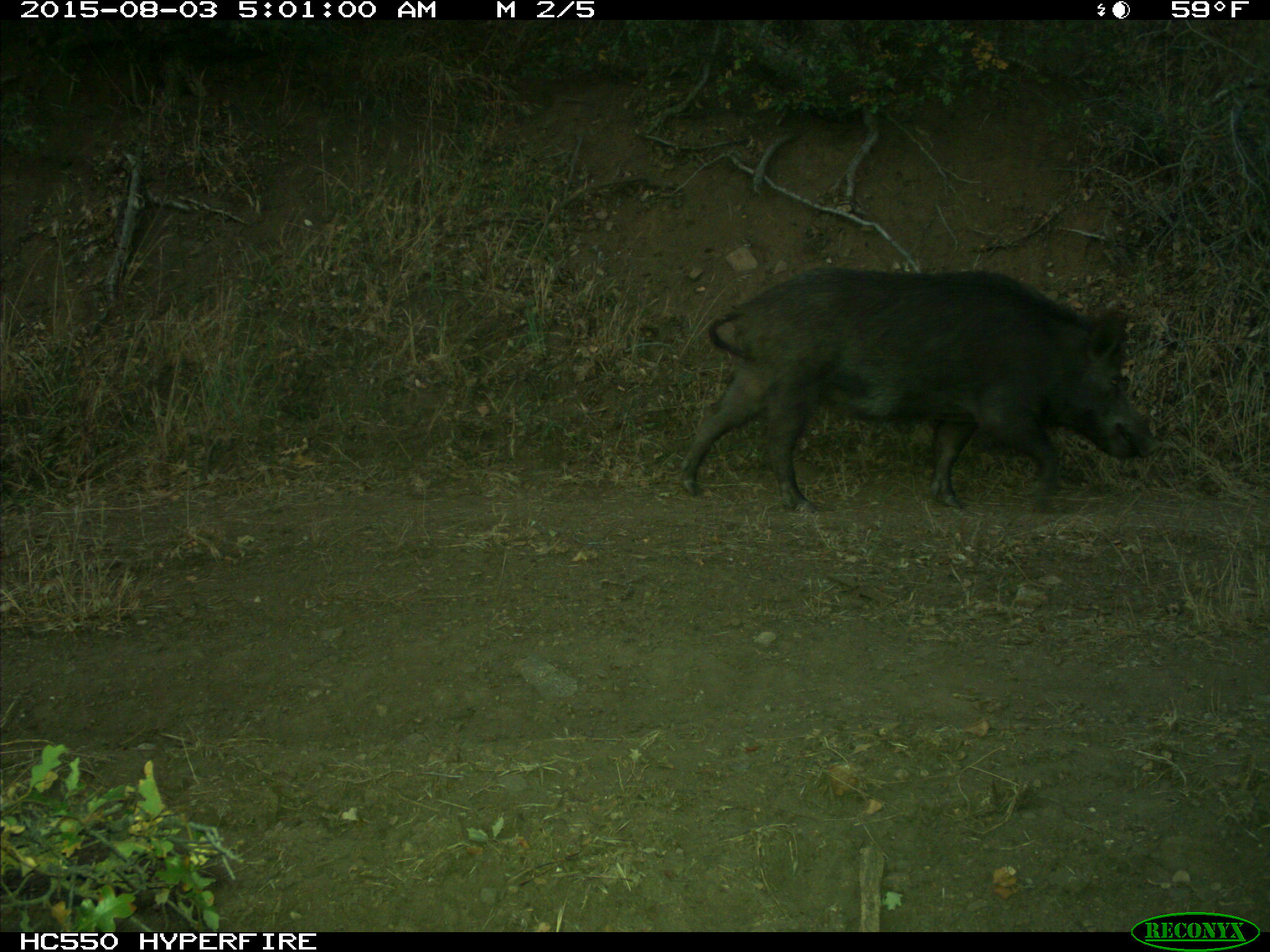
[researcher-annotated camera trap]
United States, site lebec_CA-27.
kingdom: Animalia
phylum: Chordata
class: Mammalia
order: Artiodactyla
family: Suidae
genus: Sus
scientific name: Sus scrofa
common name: wild boar